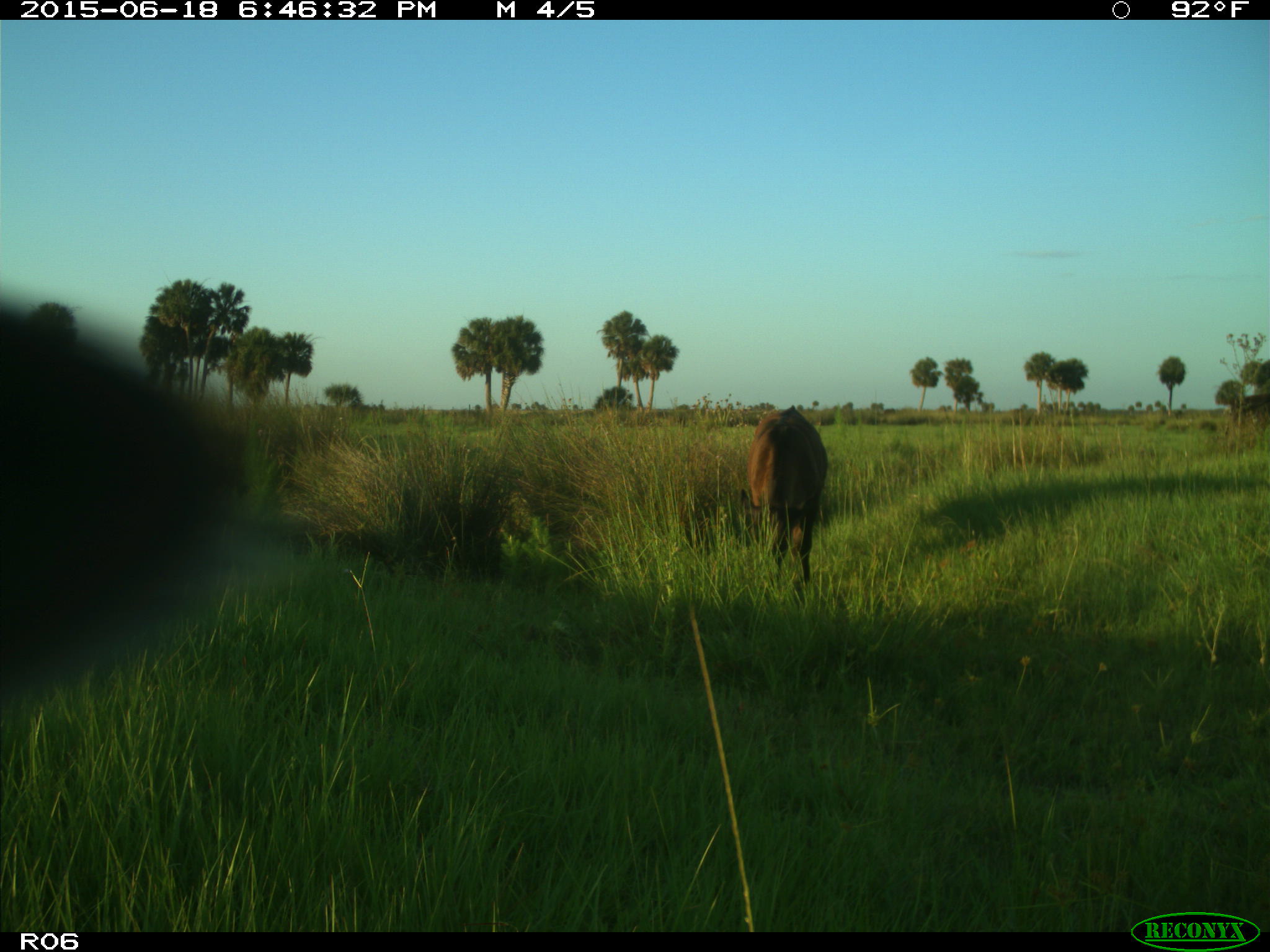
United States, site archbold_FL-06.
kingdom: Animalia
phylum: Chordata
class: Mammalia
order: Artiodactyla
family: Bovidae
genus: Bos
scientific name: Bos taurus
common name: domestic cow